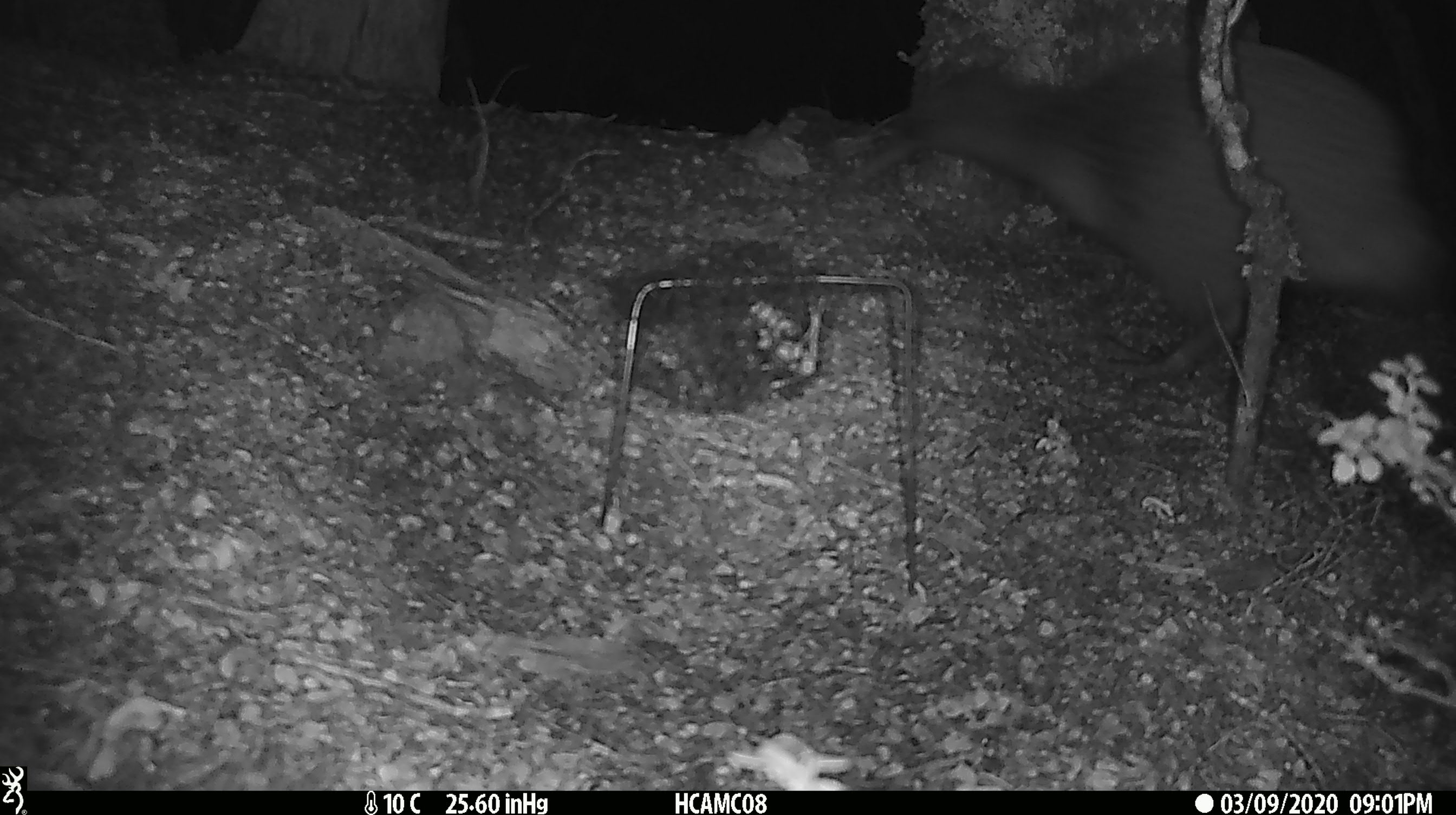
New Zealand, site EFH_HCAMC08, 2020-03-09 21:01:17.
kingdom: Animalia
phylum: Chordata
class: Aves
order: Apterygiformes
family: Apterygidae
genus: Apteryx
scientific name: Apteryx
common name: kiwi